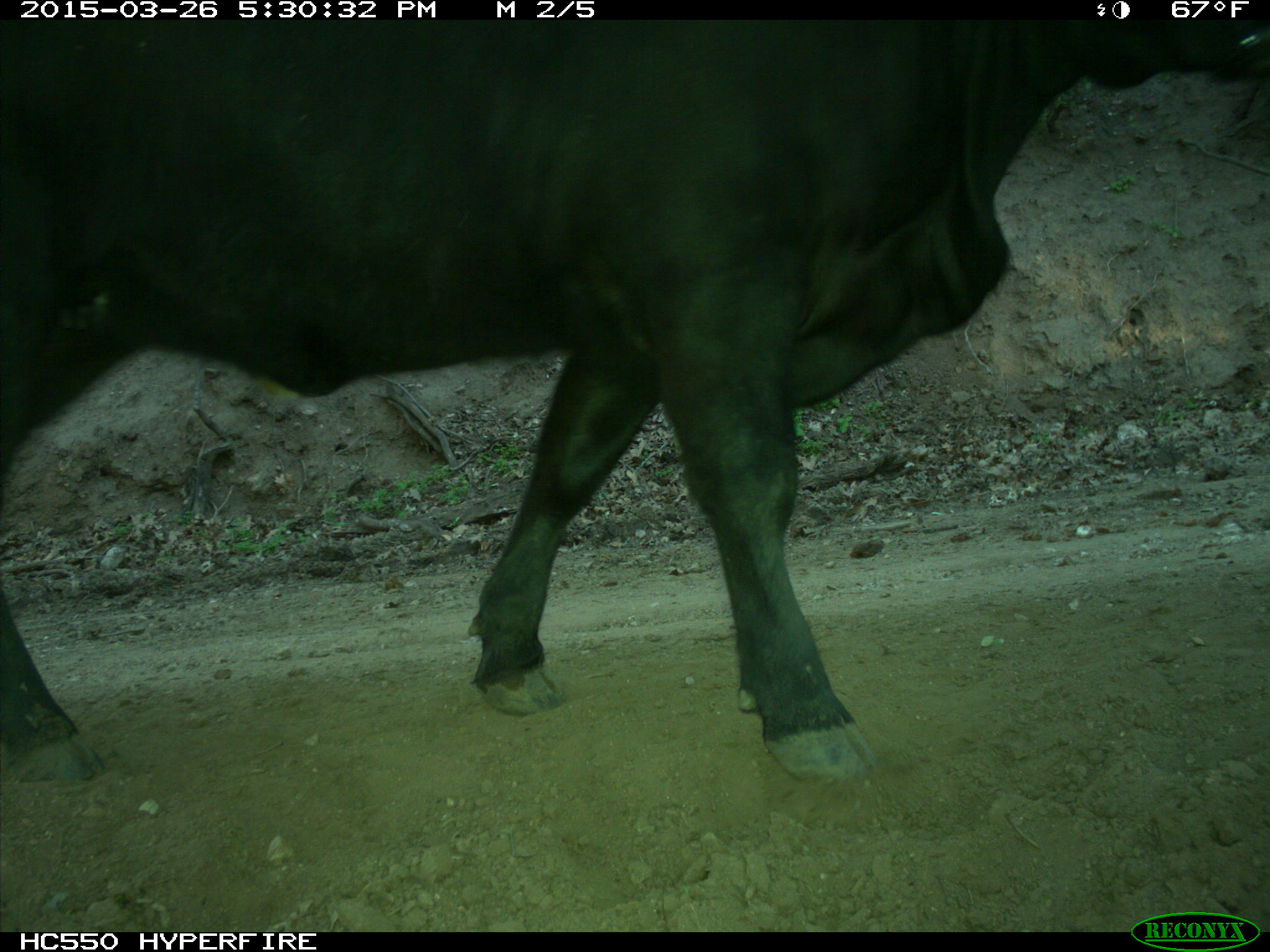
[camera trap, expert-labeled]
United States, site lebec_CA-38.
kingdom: Animalia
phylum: Chordata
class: Mammalia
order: Artiodactyla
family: Bovidae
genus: Bos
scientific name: Bos taurus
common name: domestic cow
Bos taurus (domestic cow).